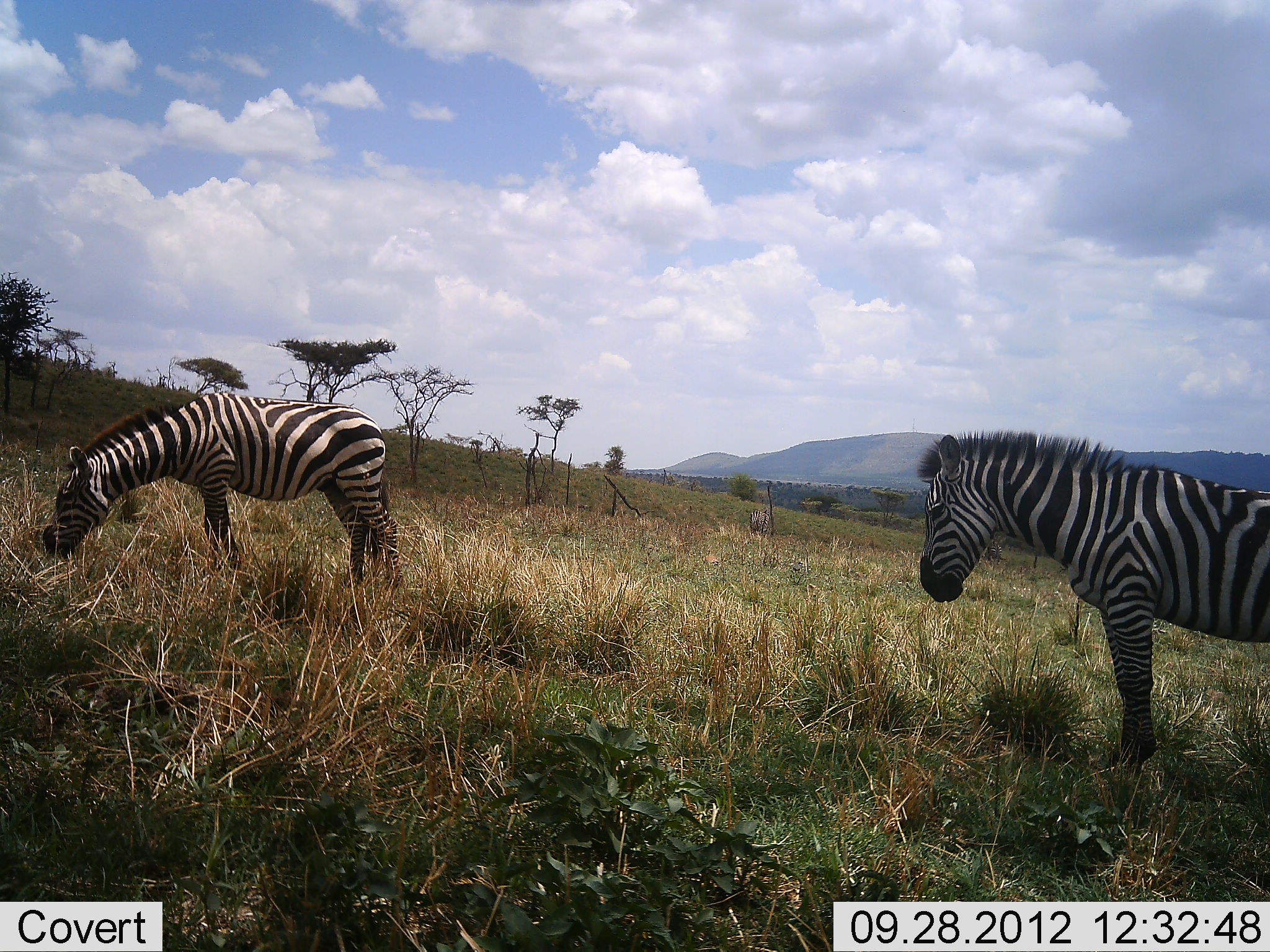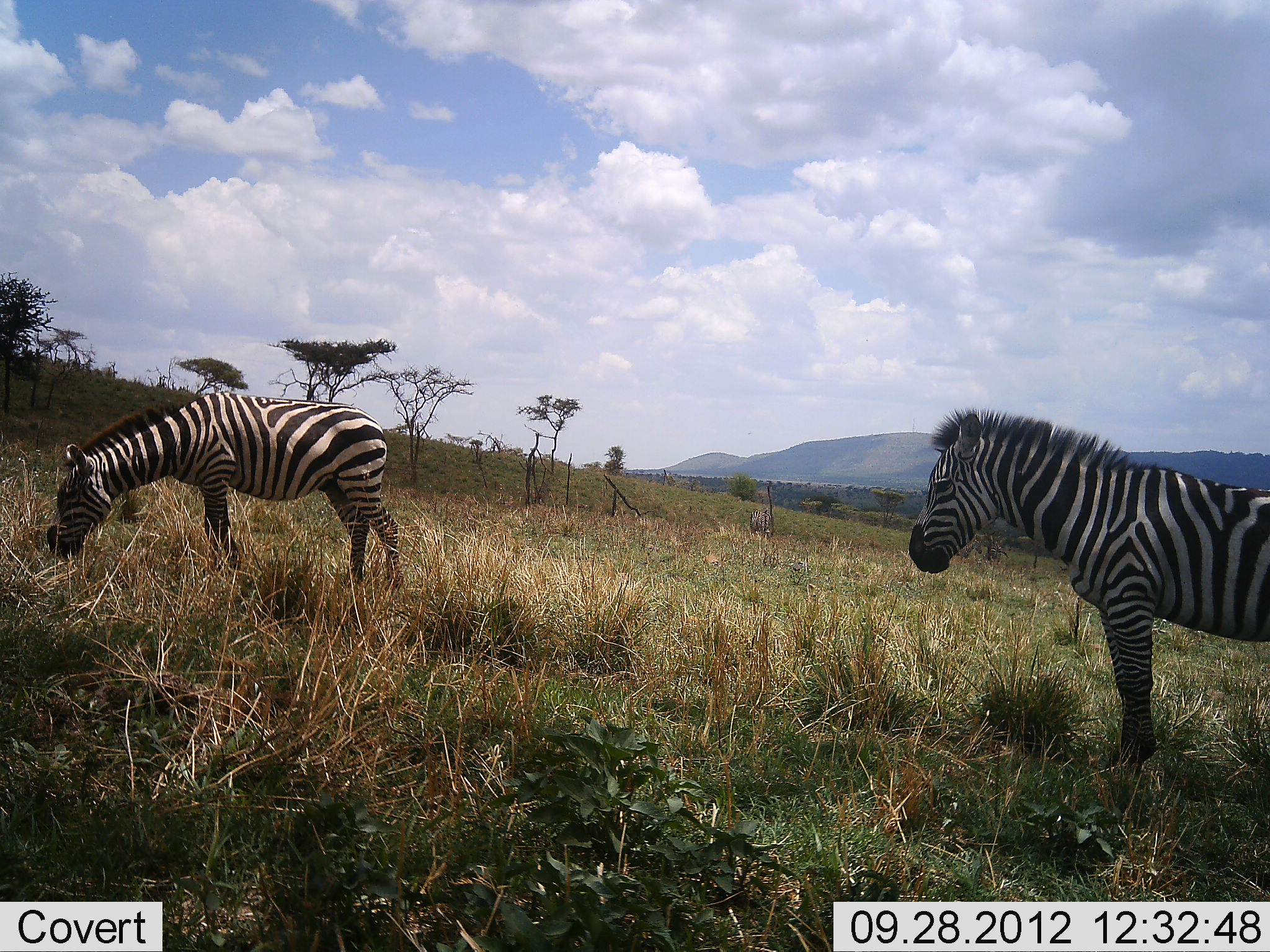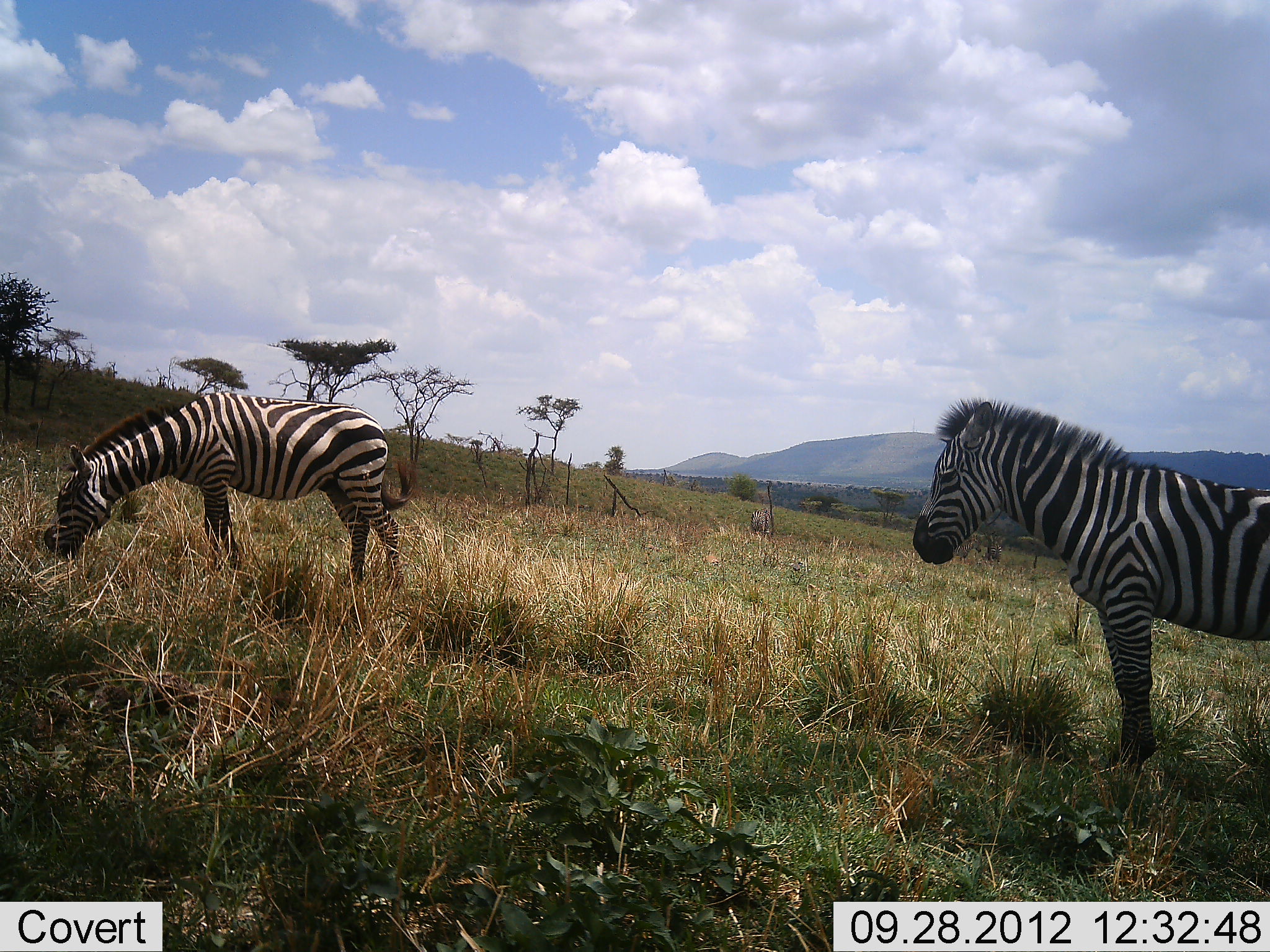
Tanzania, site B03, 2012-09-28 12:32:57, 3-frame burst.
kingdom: Animalia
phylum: Chordata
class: Mammalia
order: Perissodactyla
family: Equidae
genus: Equus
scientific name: Equus quagga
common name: plains zebra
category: zebra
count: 2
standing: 90%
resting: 0%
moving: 0%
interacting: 0%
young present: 10%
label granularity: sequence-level